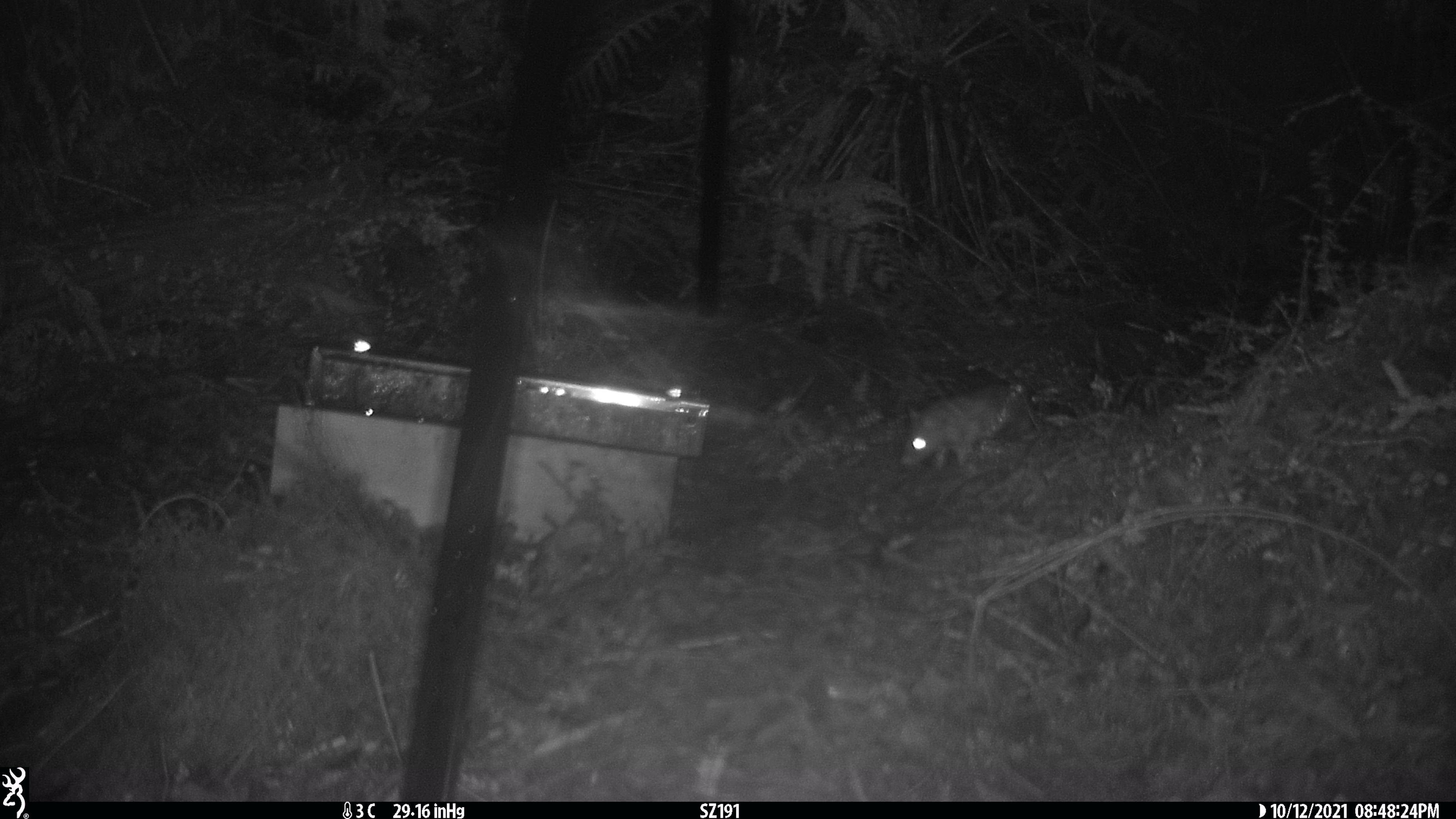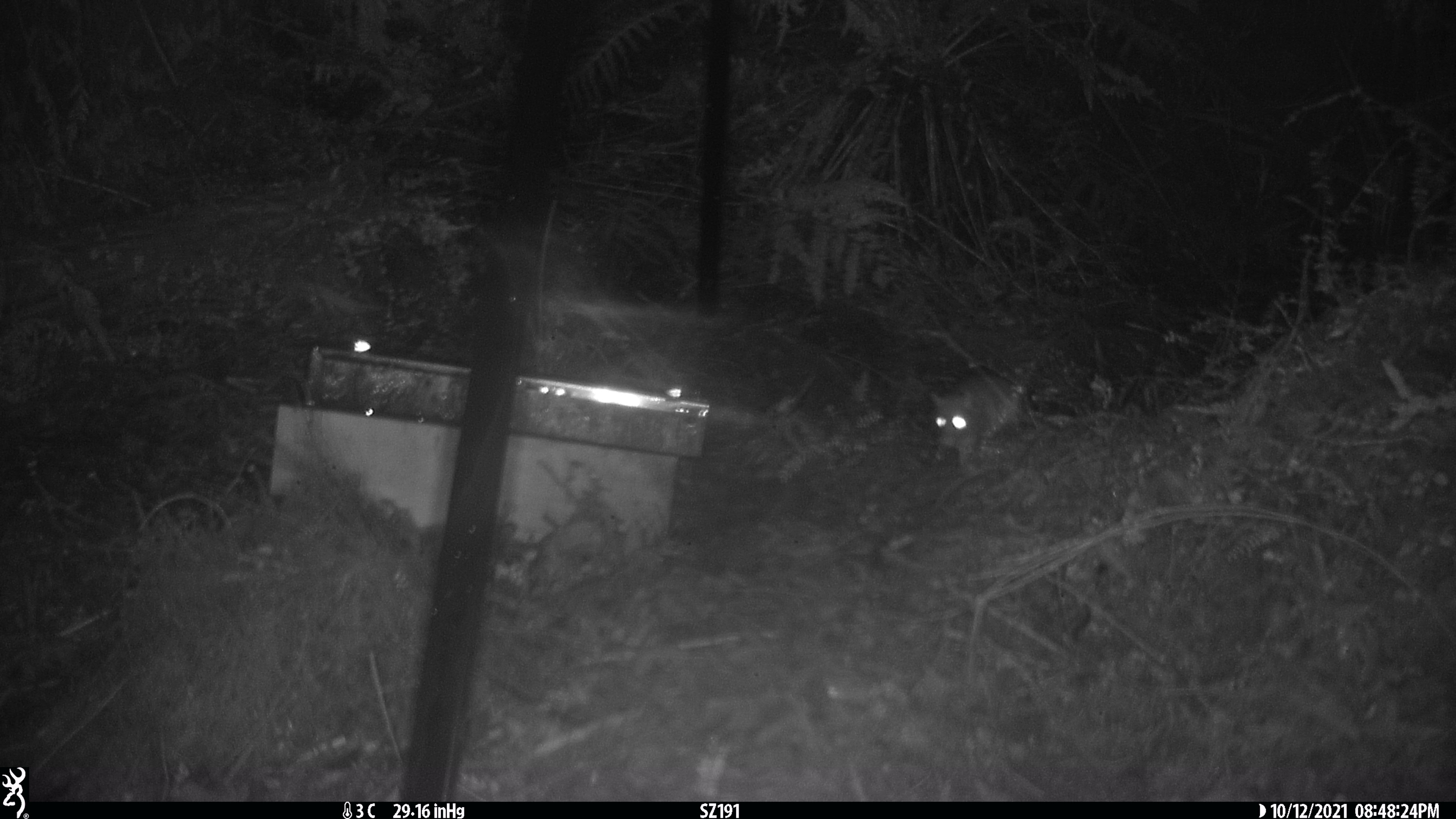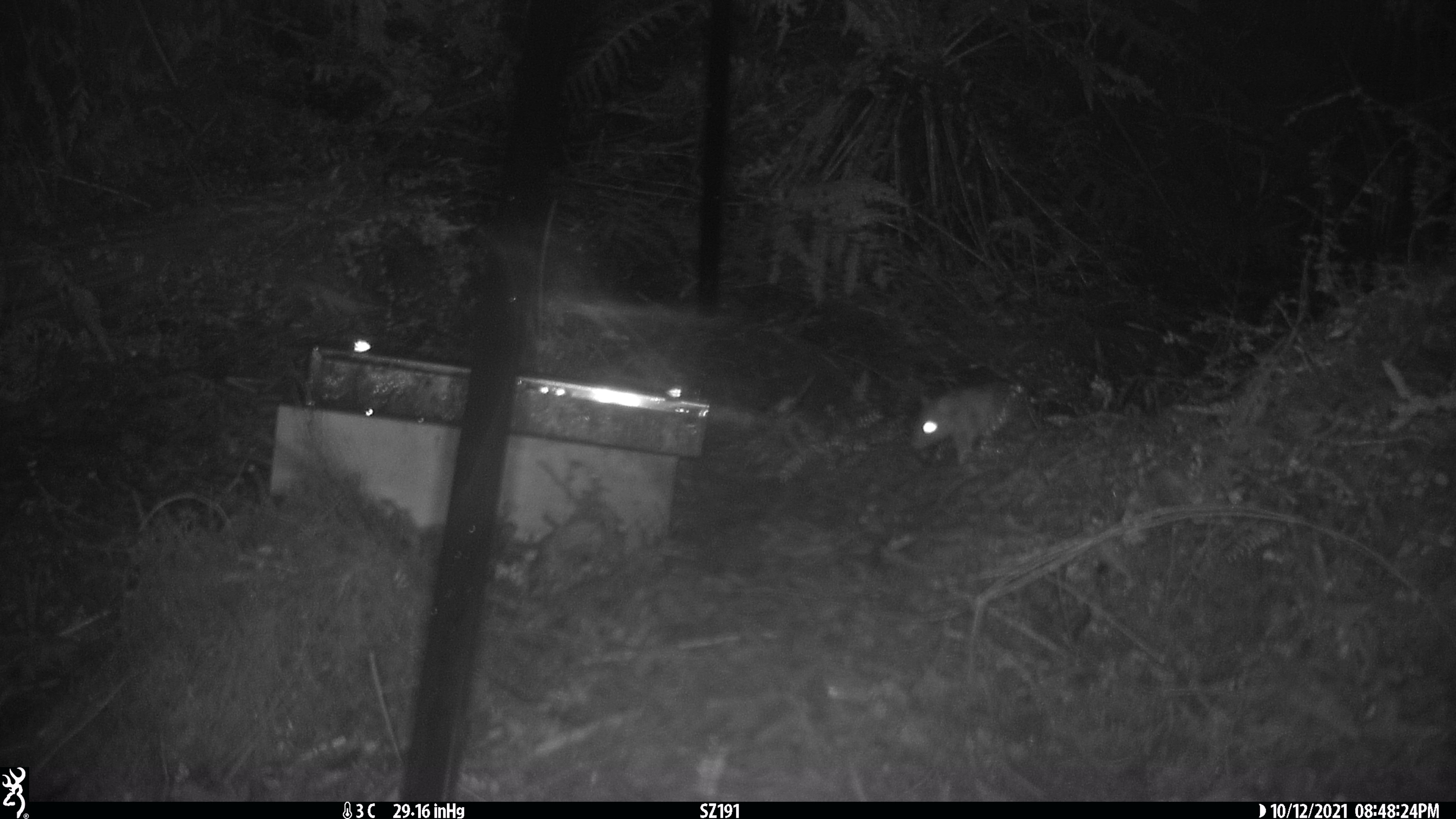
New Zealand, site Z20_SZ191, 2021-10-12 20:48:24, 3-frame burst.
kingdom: Animalia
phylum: Chordata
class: Mammalia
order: Rodentia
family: Muridae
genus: Rattus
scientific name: Rattus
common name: rat